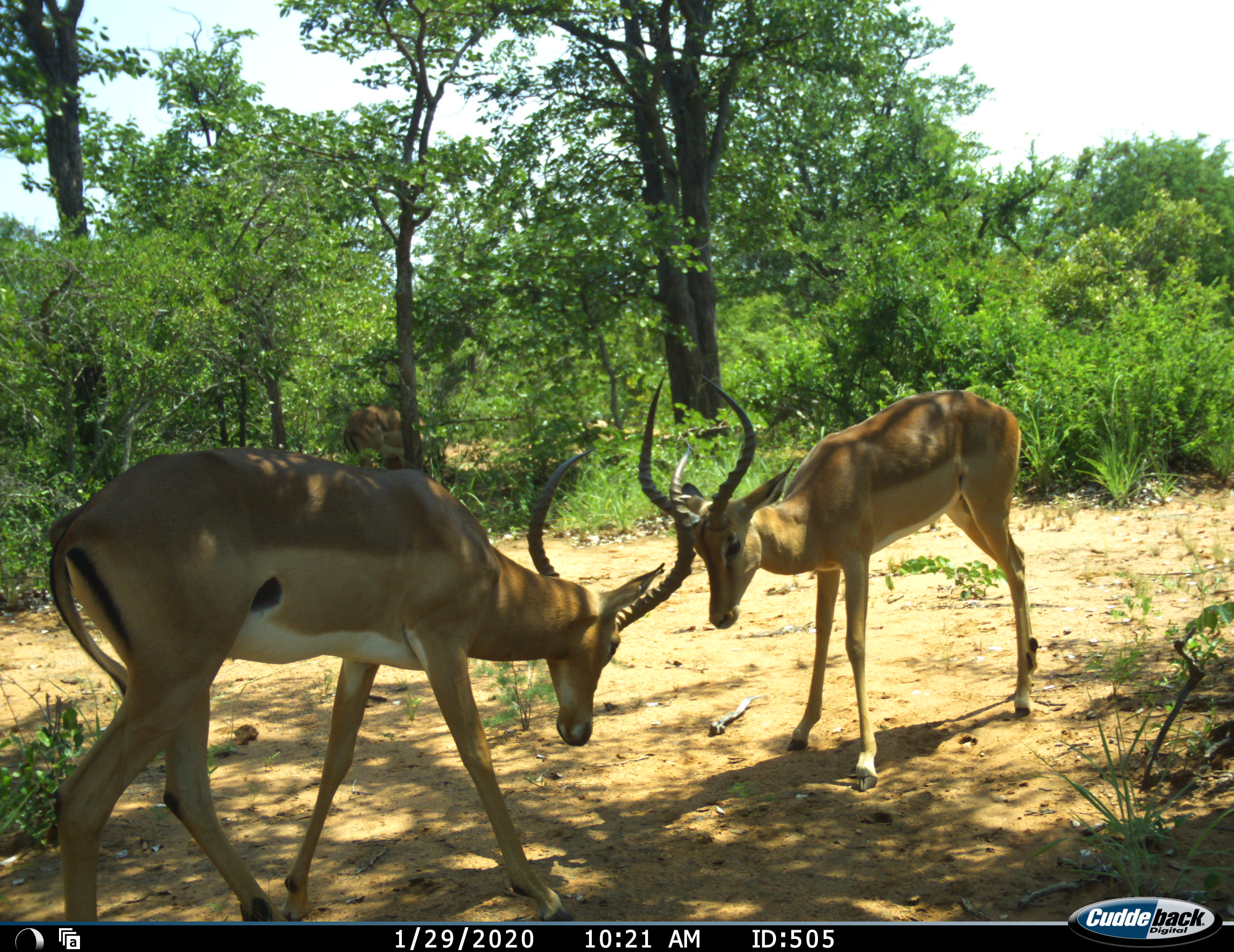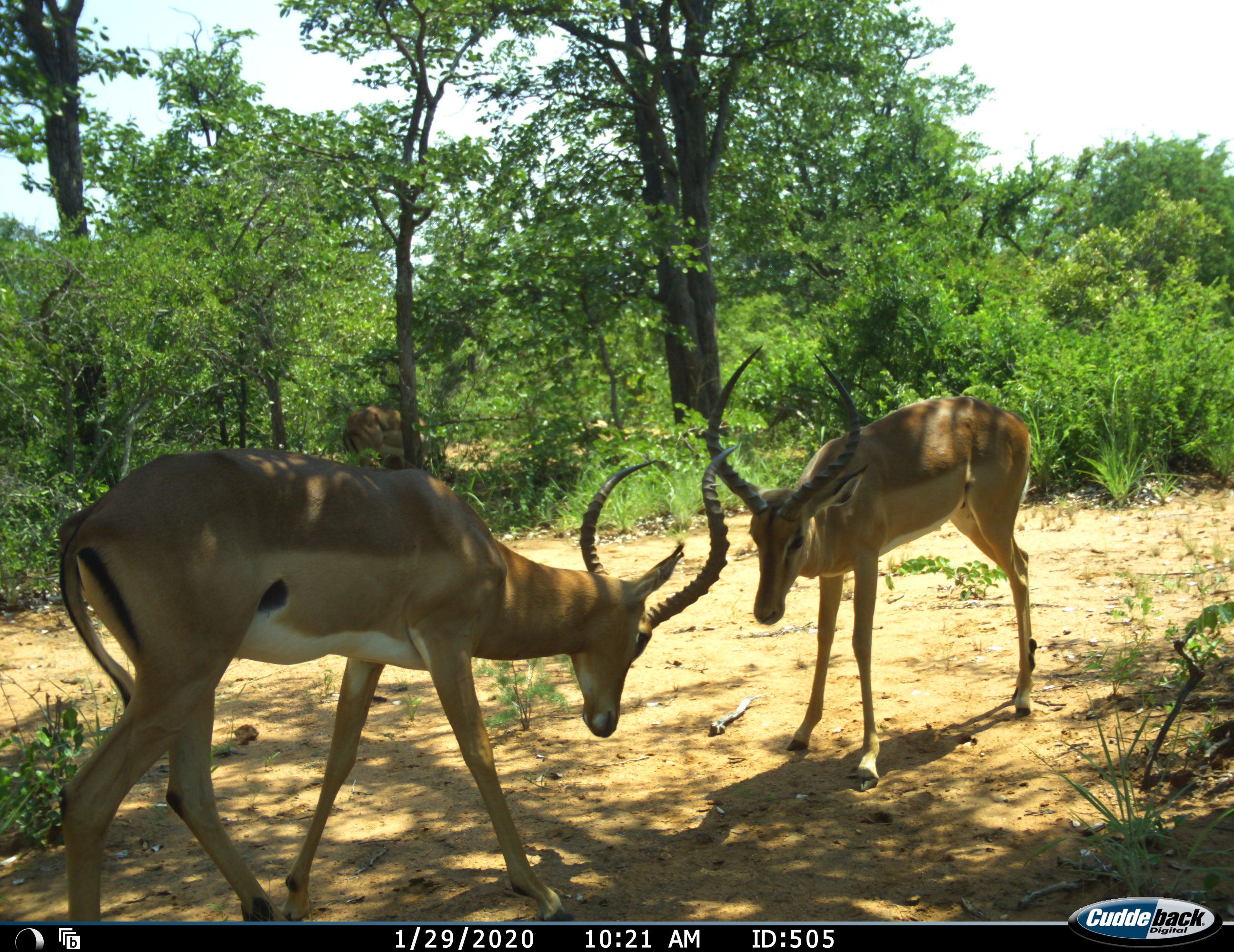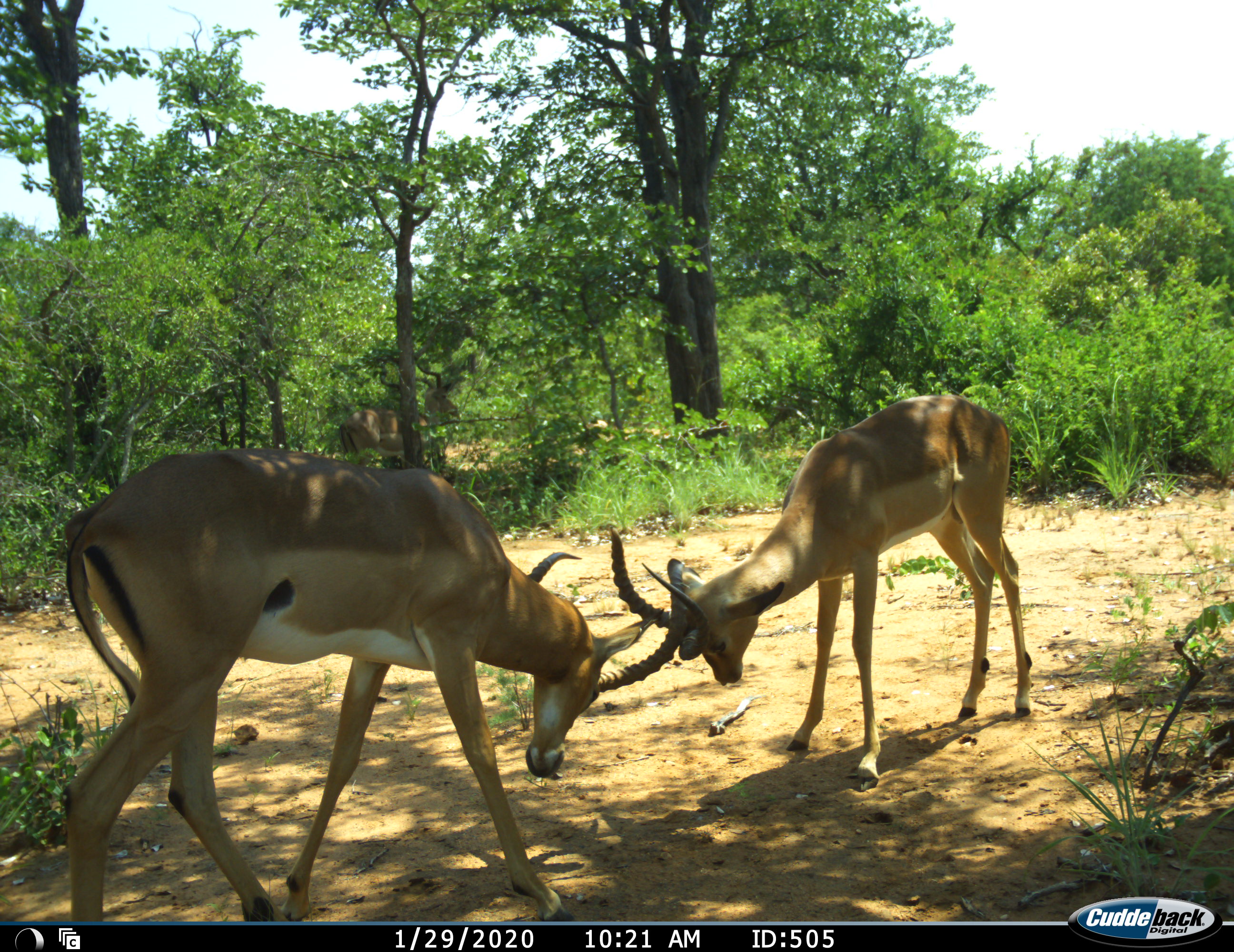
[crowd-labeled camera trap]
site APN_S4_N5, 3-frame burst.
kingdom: Animalia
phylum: Chordata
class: Mammalia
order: Artiodactyla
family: Bovidae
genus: Aepyceros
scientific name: Aepyceros melampus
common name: impala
Impala (Aepyceros melampus), count 3. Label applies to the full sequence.